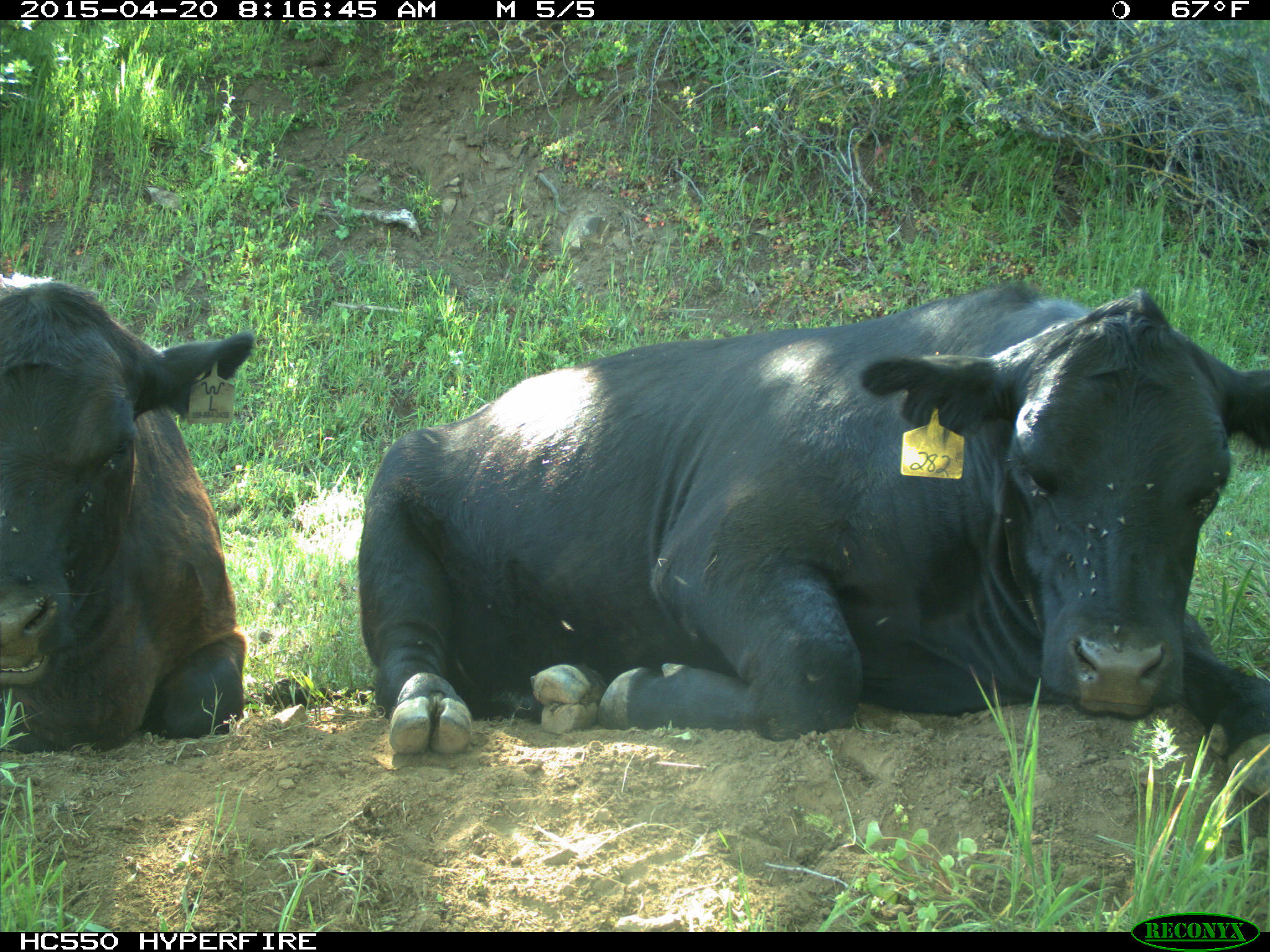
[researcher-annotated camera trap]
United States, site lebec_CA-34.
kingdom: Animalia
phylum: Chordata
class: Mammalia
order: Artiodactyla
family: Bovidae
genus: Bos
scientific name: Bos taurus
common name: domestic cow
Bos taurus (domestic cow).